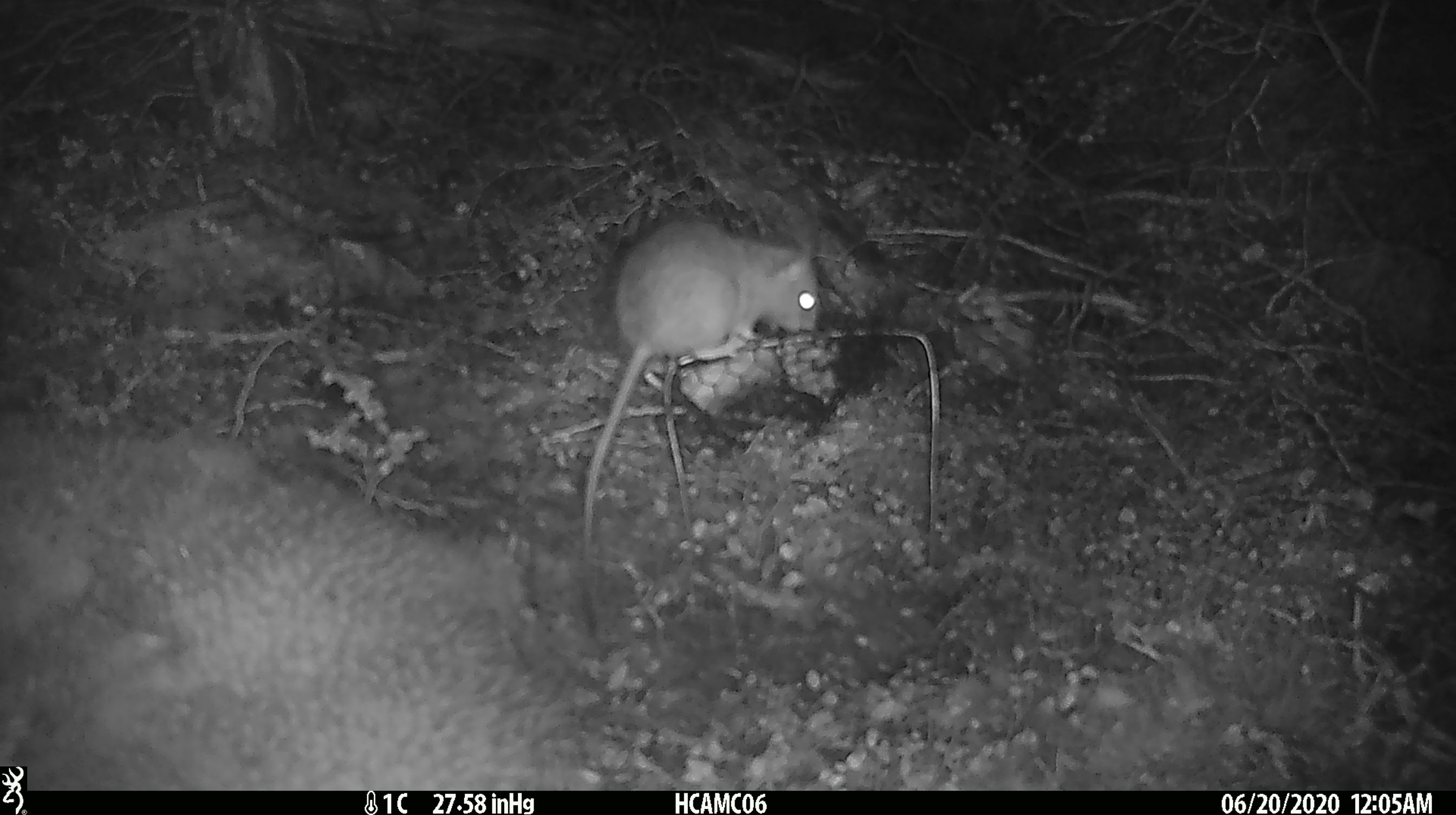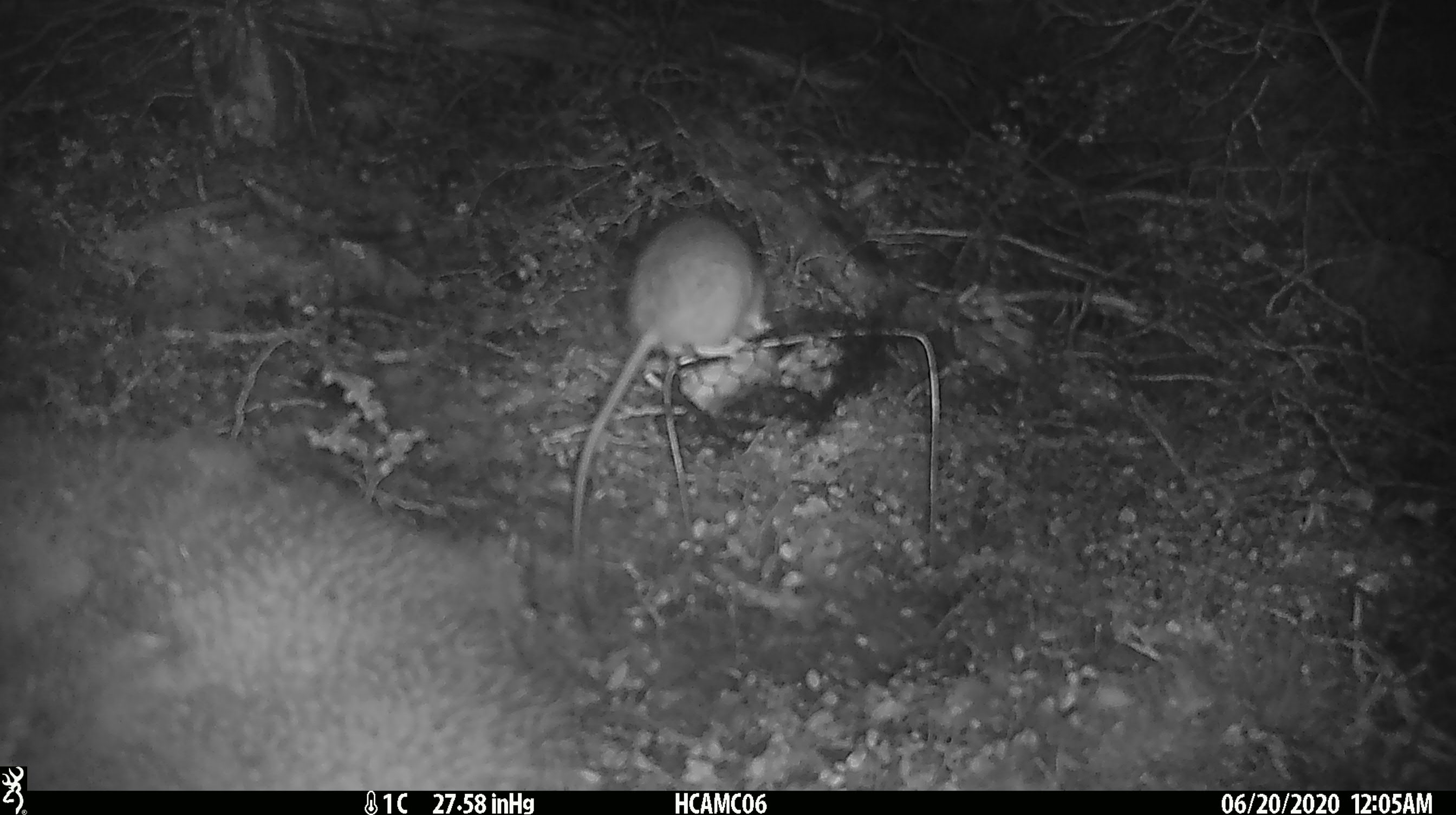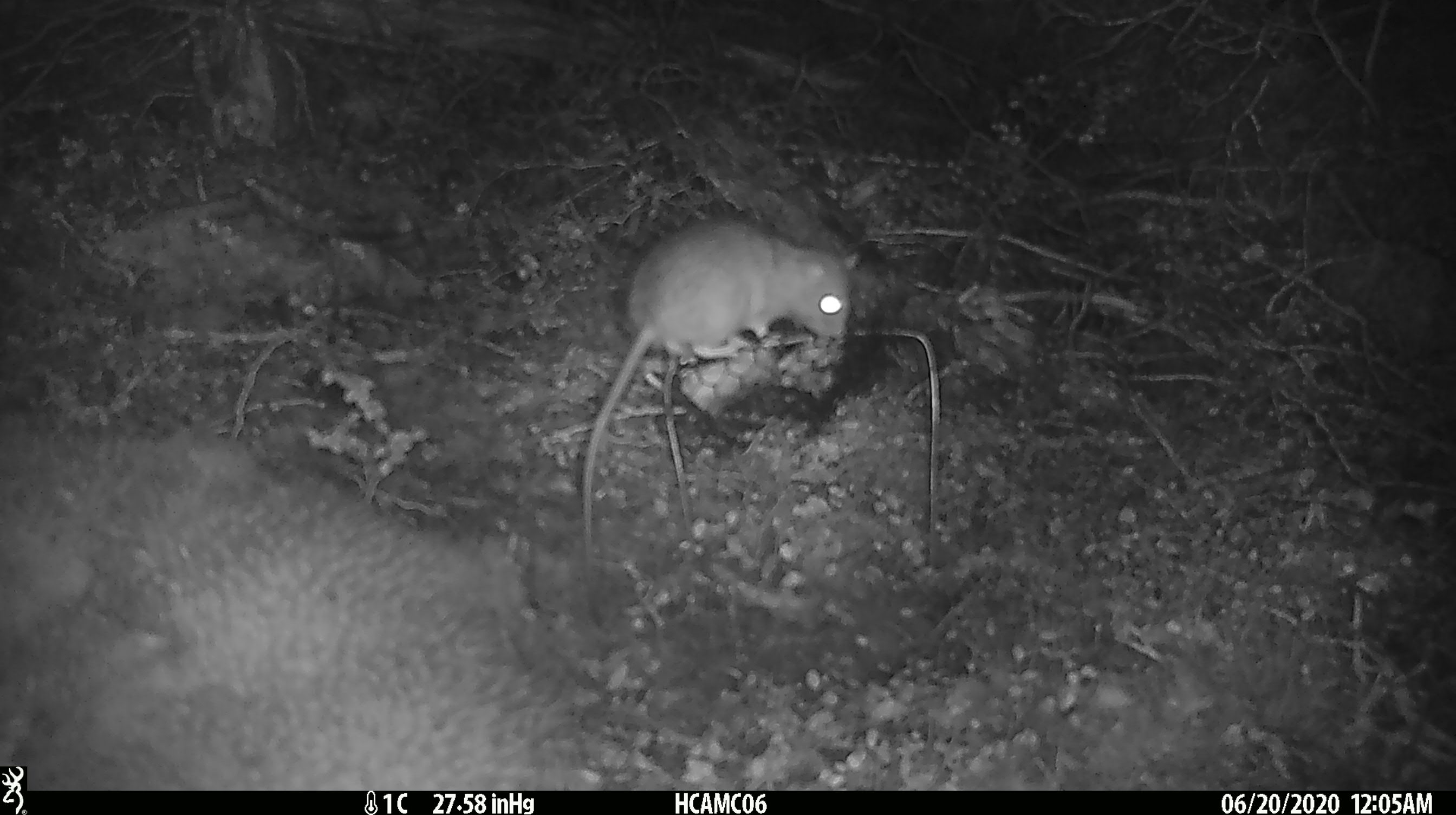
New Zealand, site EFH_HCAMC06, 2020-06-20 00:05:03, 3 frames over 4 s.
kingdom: Animalia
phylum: Chordata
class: Mammalia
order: Rodentia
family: Muridae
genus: Rattus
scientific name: Rattus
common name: rat